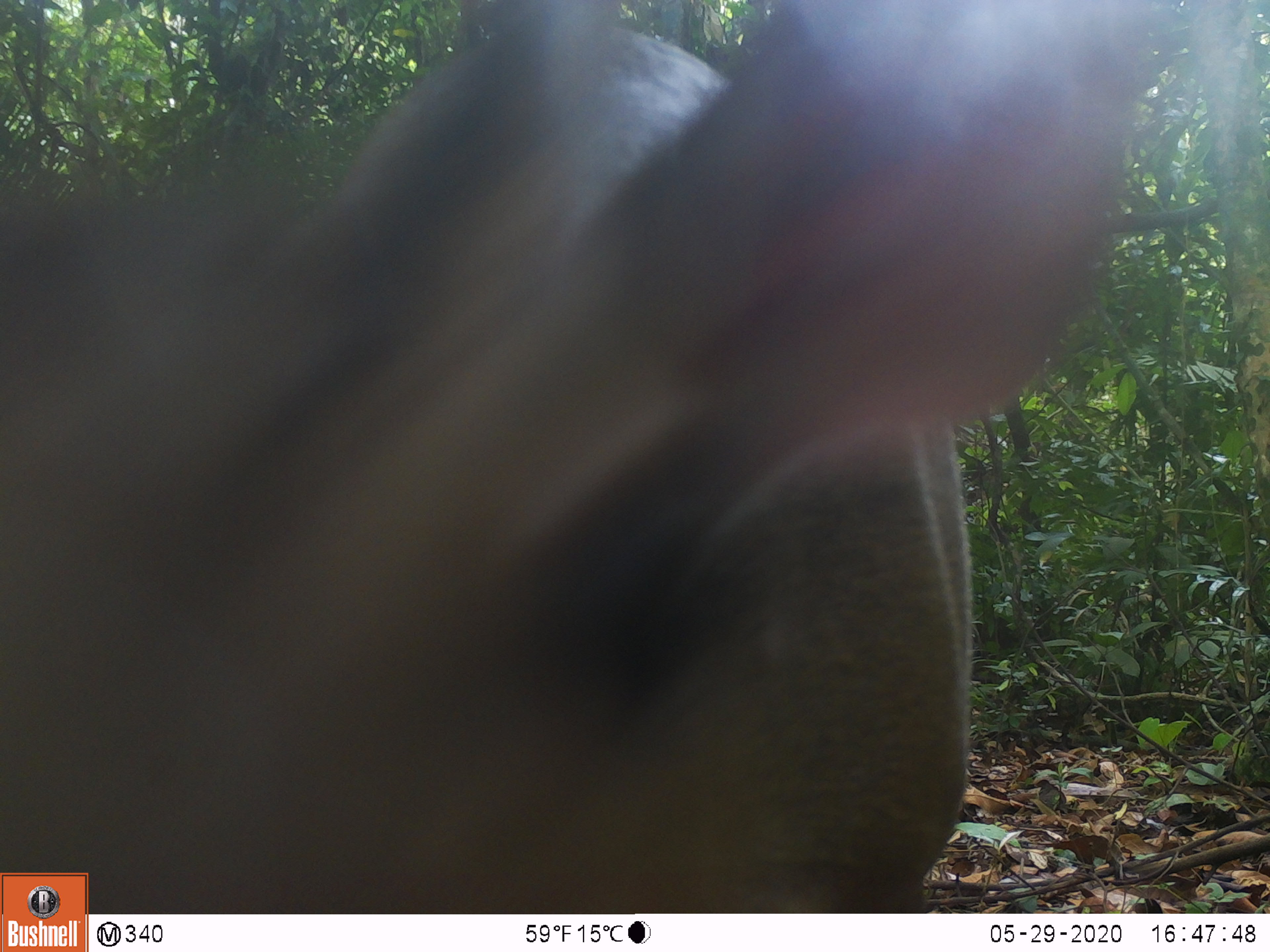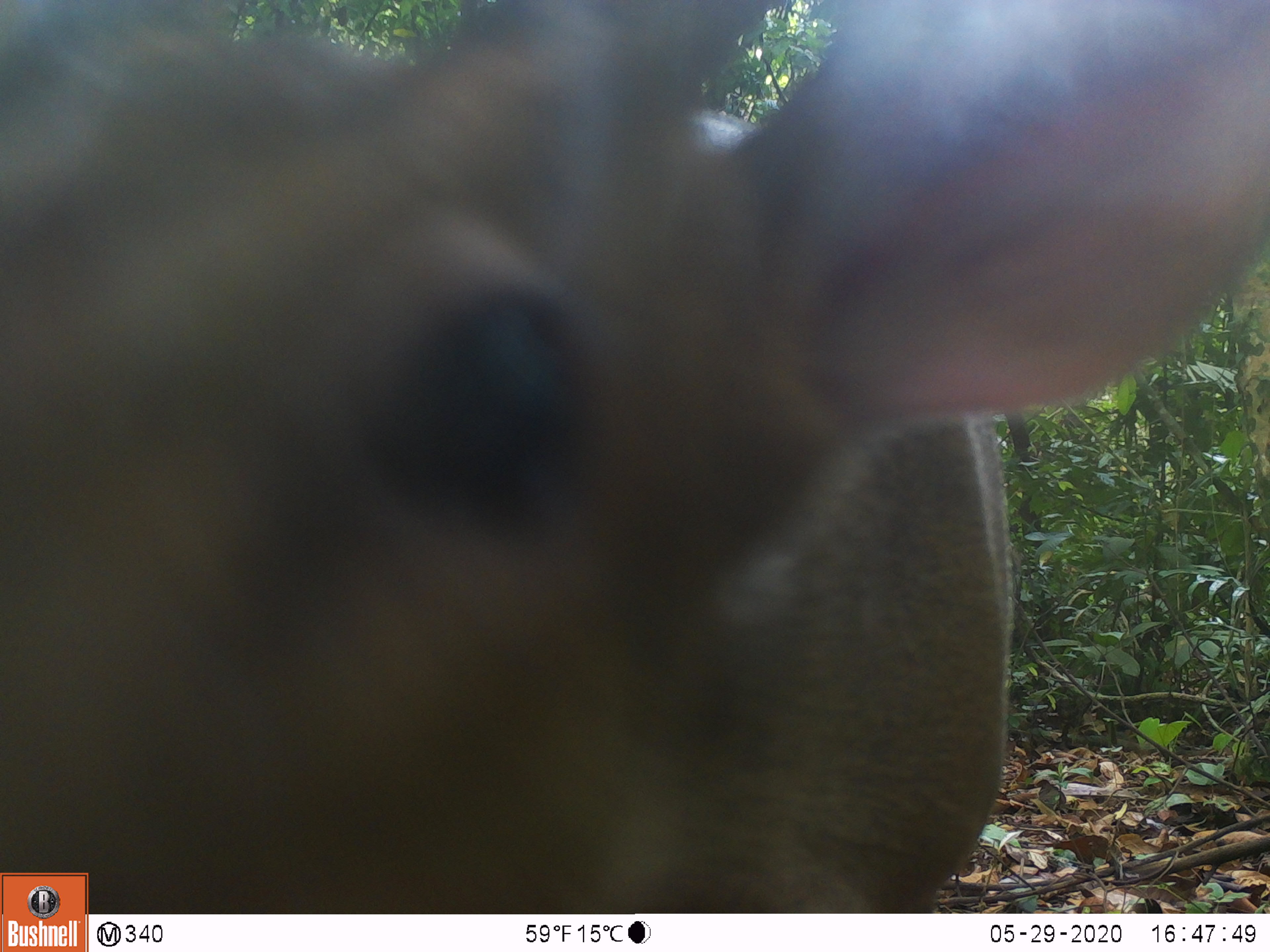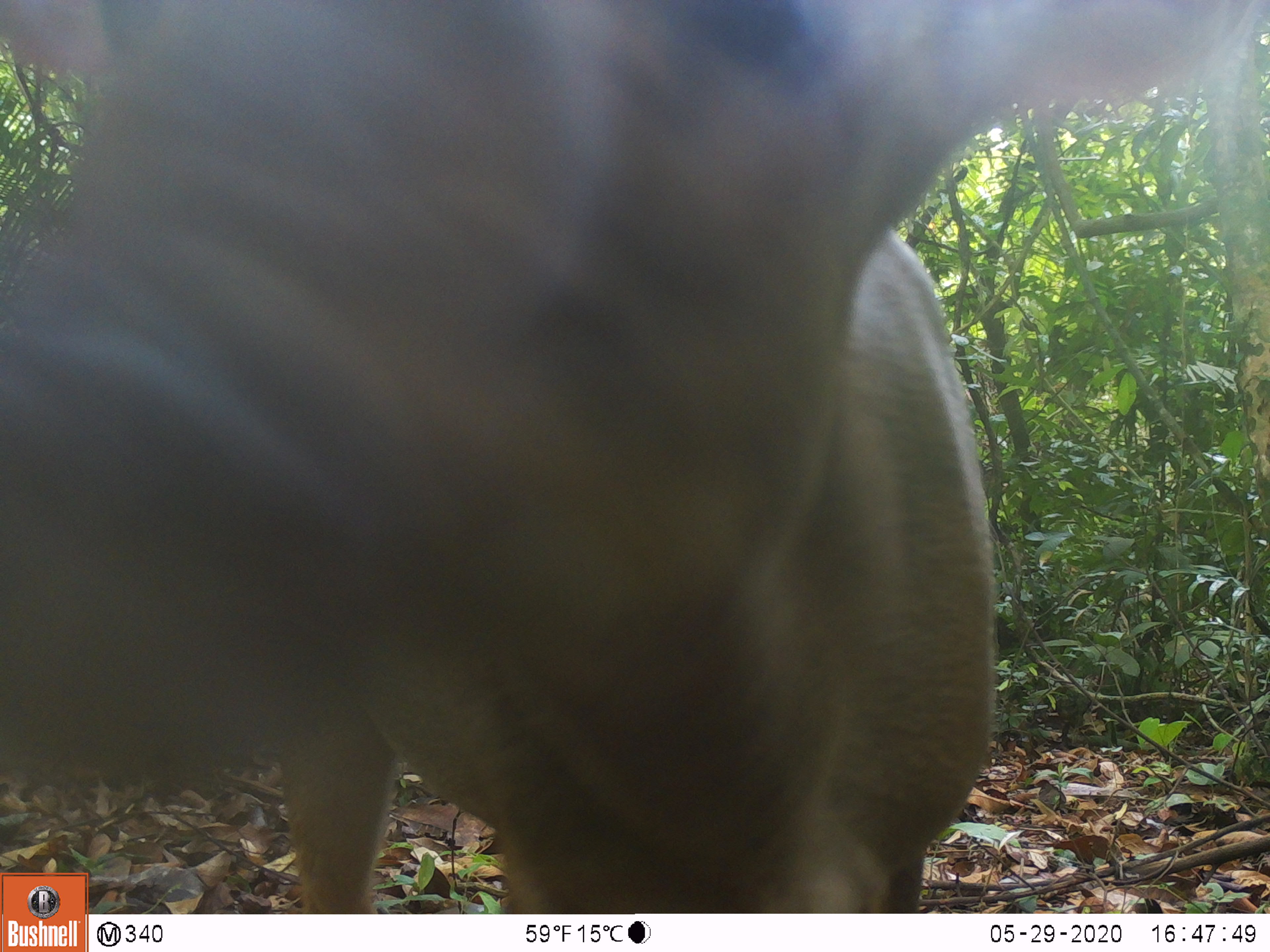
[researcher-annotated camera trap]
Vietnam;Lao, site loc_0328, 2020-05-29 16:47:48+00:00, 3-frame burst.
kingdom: Animalia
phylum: Chordata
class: Mammalia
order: Artiodactyla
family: Cervidae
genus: Muntiacus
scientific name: Muntiacus vuquangensis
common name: large-antlered muntjac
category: large antlered muntjac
Large antlered muntjac (large-antlered muntjac) (Muntiacus vuquangensis). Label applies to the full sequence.